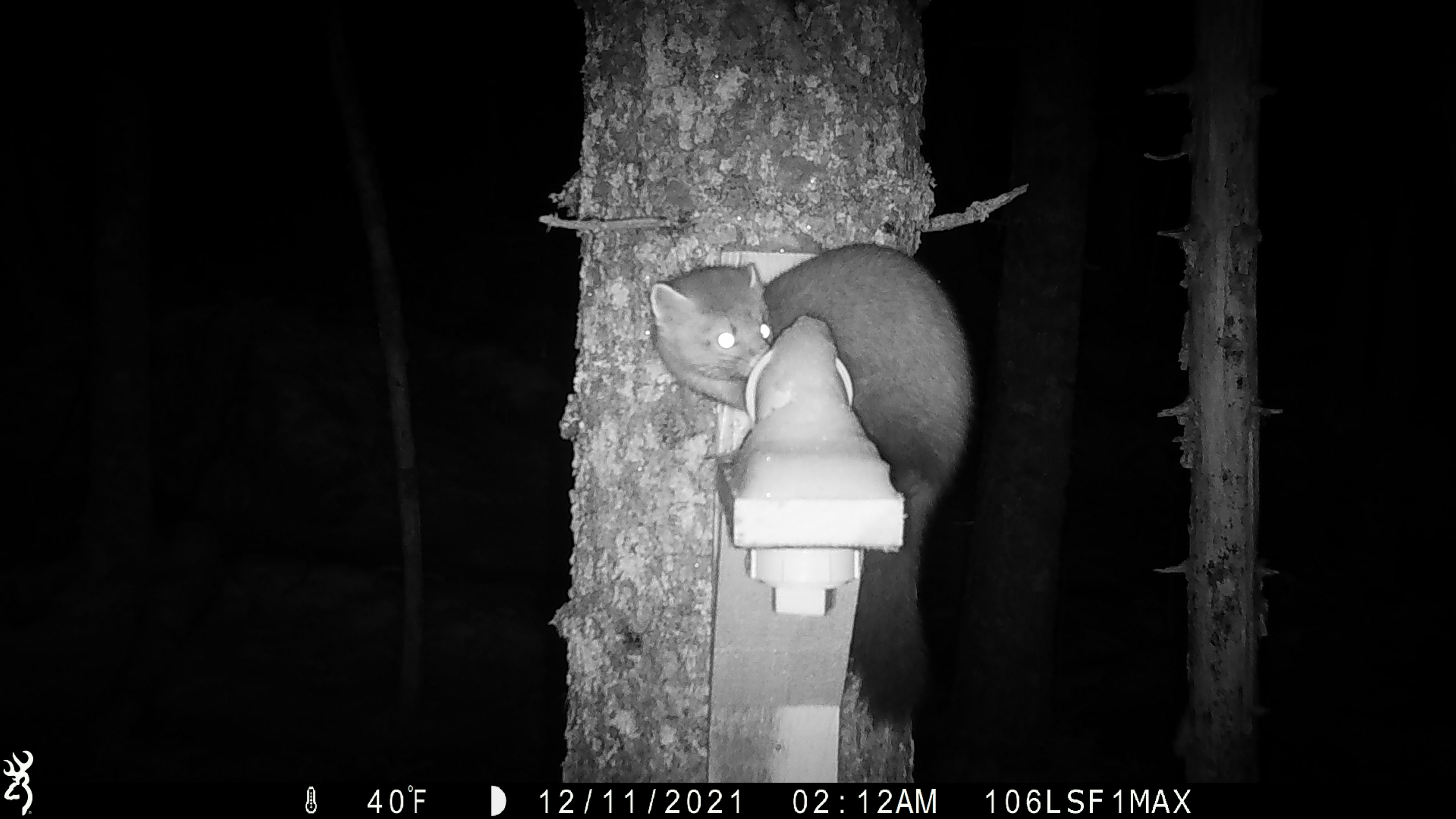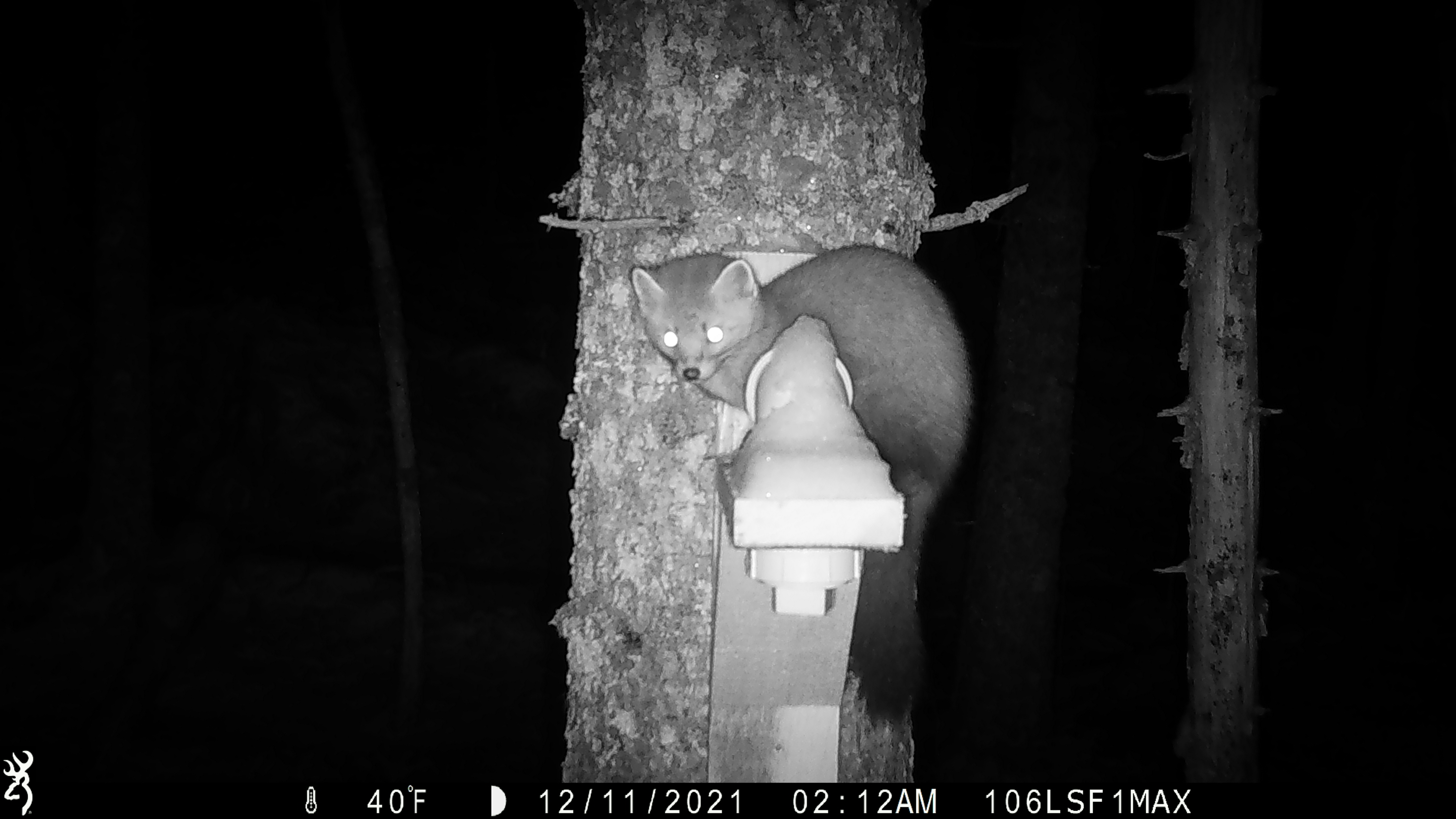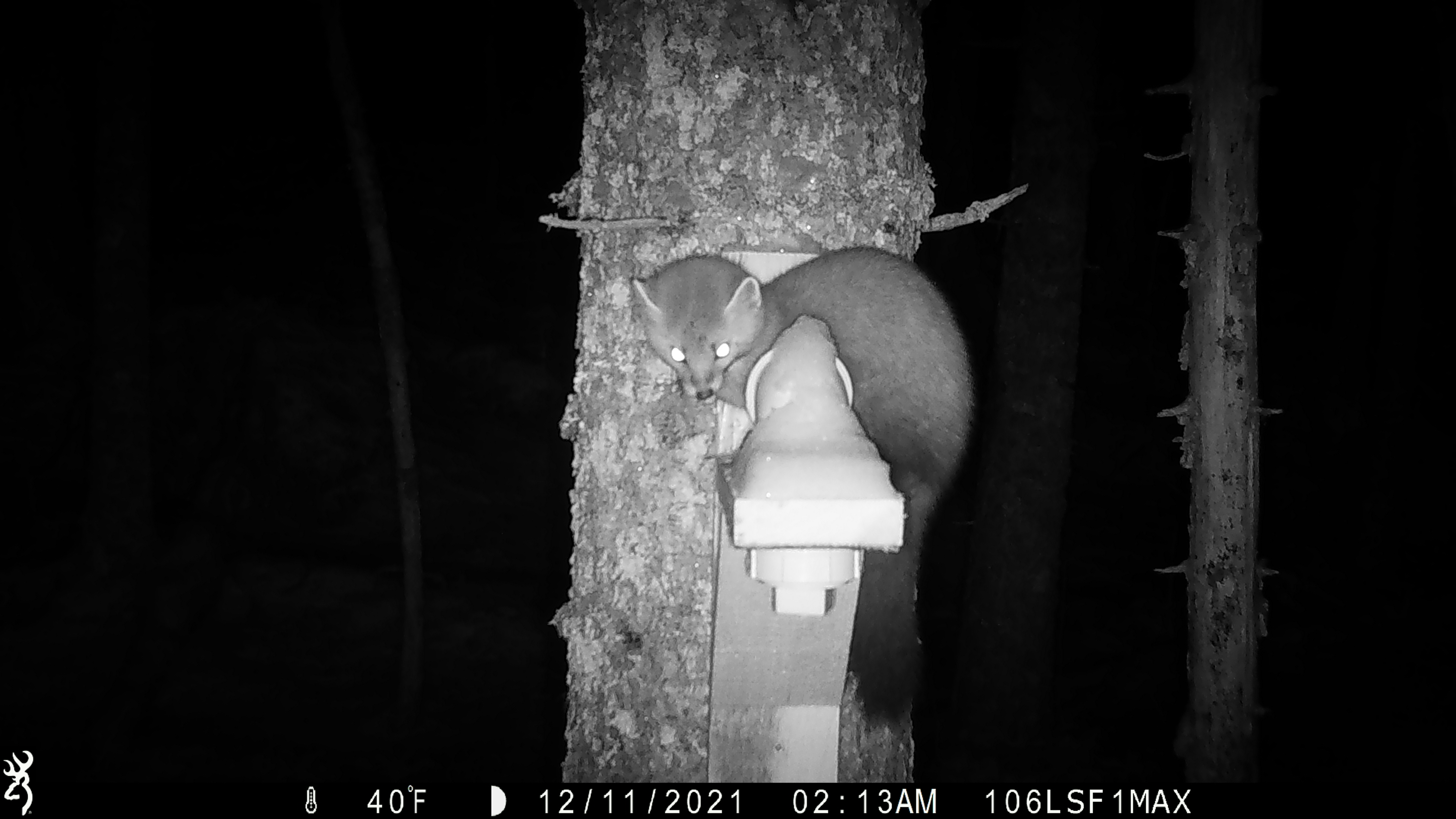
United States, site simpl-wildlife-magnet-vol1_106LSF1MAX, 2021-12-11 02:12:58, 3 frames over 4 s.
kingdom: Animalia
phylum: Chordata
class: Mammalia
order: Carnivora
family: Mustelidae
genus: Martes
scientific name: Martes americana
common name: american marten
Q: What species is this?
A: American marten (Martes americana).